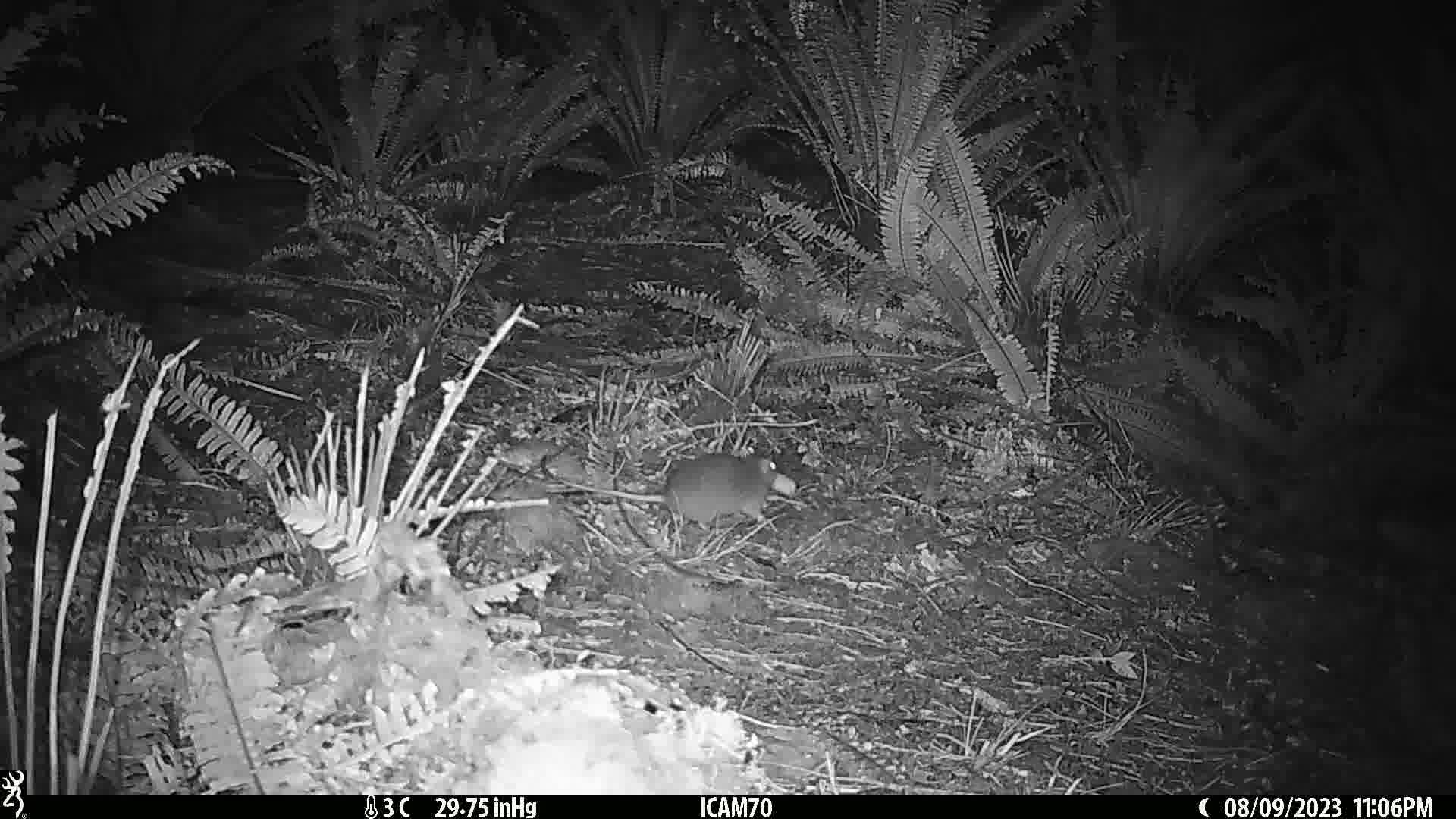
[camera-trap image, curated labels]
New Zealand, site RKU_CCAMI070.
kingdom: Animalia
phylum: Chordata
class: Mammalia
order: Rodentia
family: Muridae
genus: Rattus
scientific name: Rattus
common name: rat